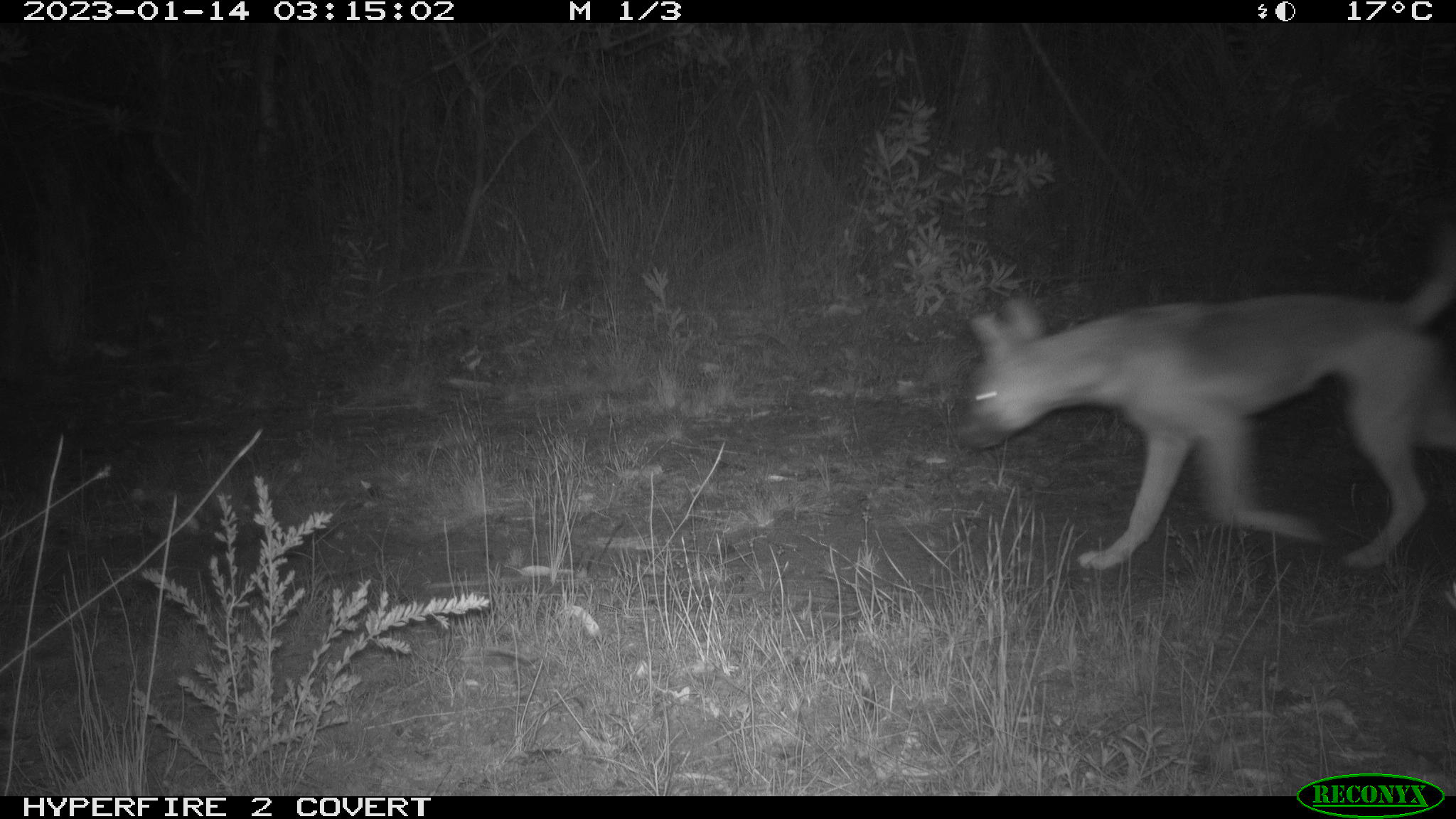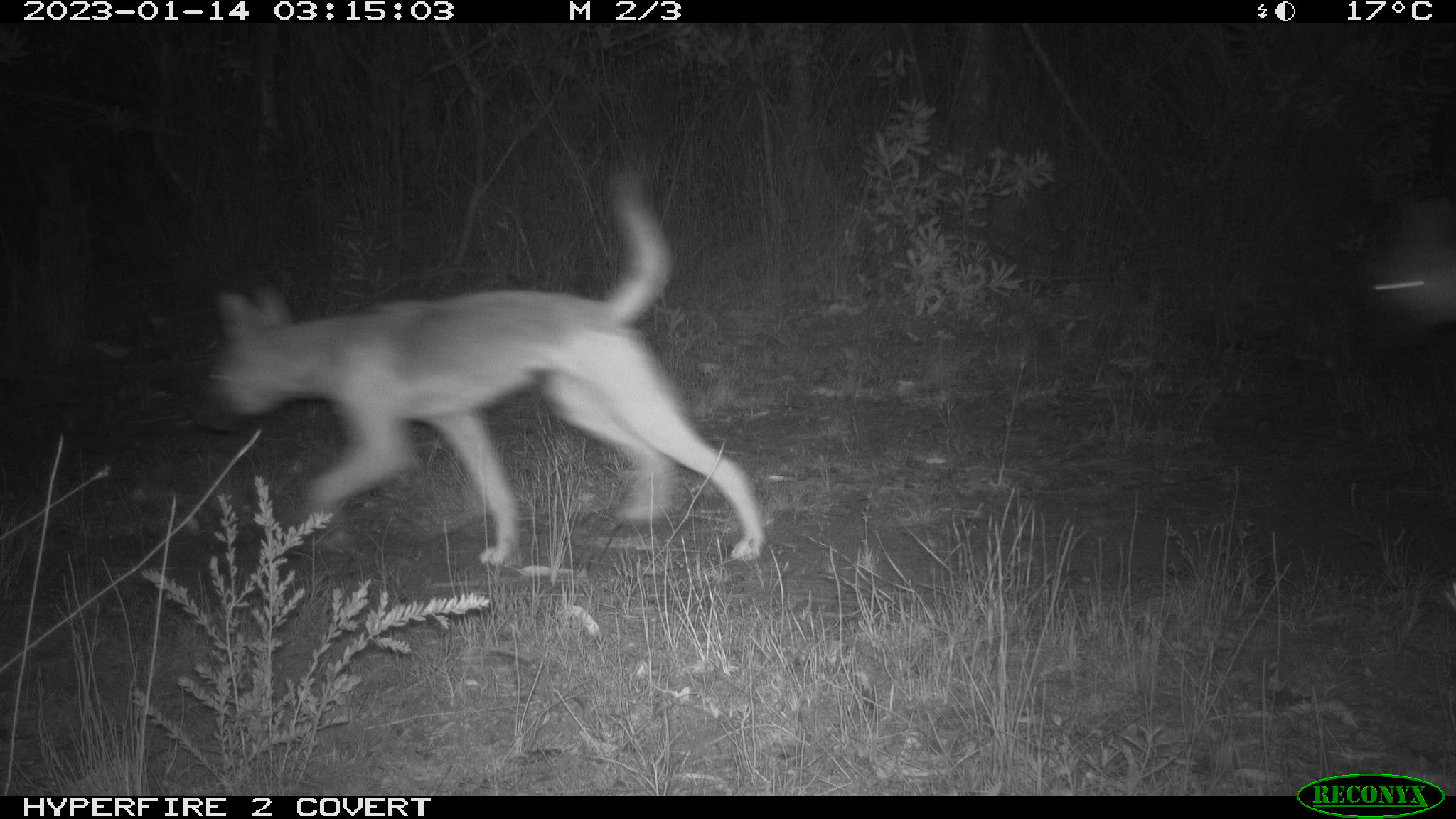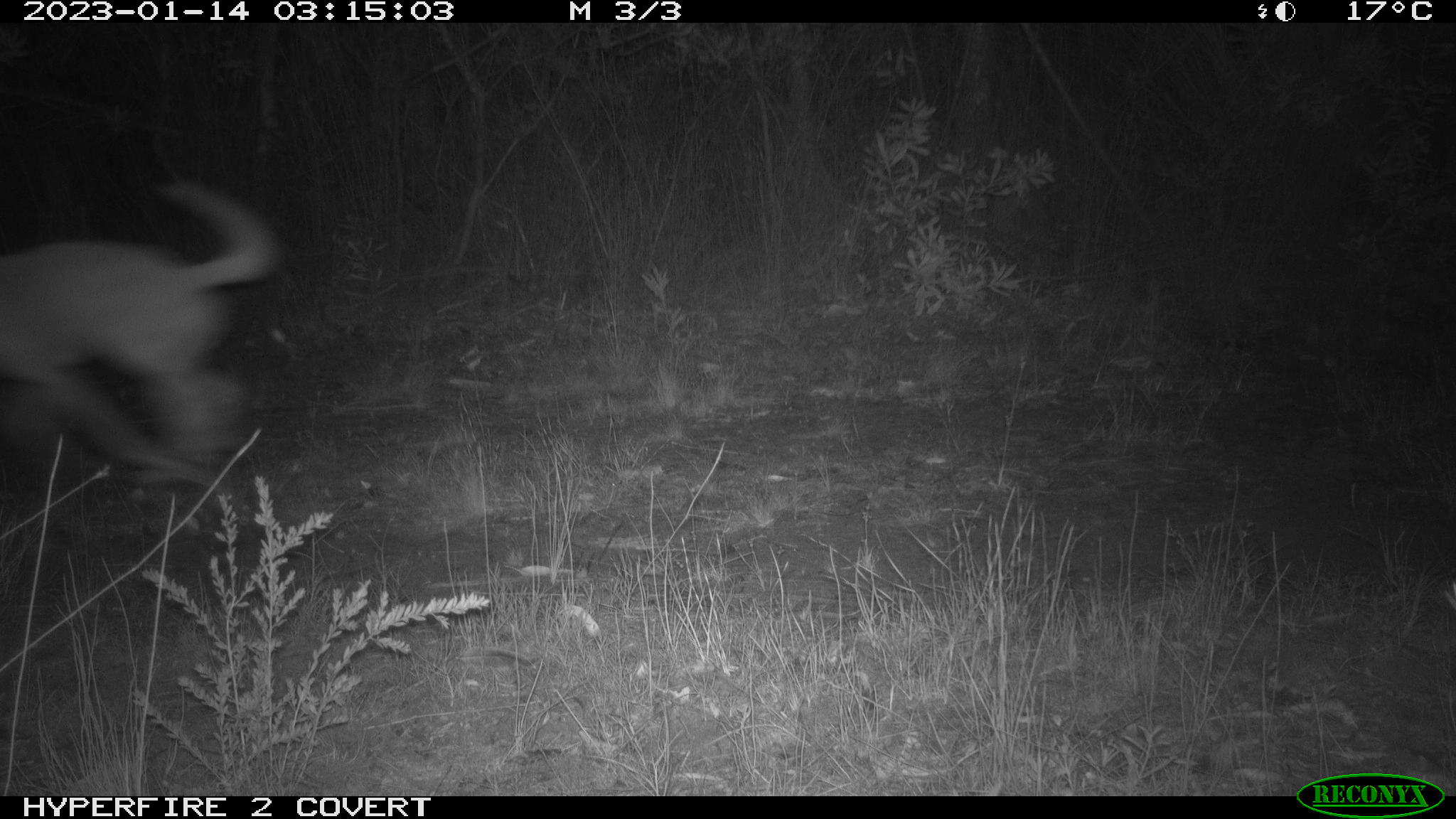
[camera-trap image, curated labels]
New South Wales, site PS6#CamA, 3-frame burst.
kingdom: Animalia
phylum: Chordata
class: Mammalia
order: Carnivora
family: Canidae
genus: Canis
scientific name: Canis familiaris dingo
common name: dingo